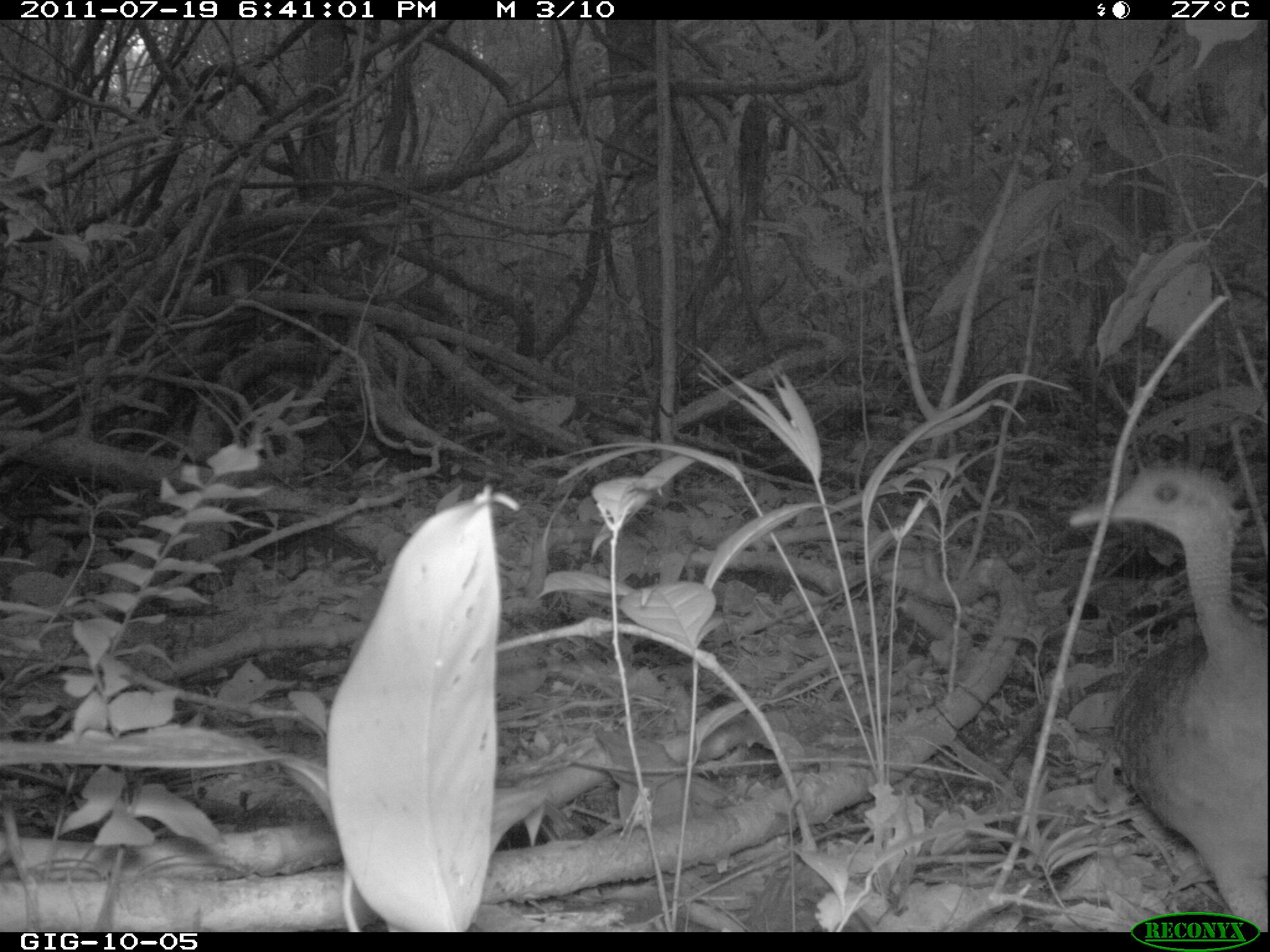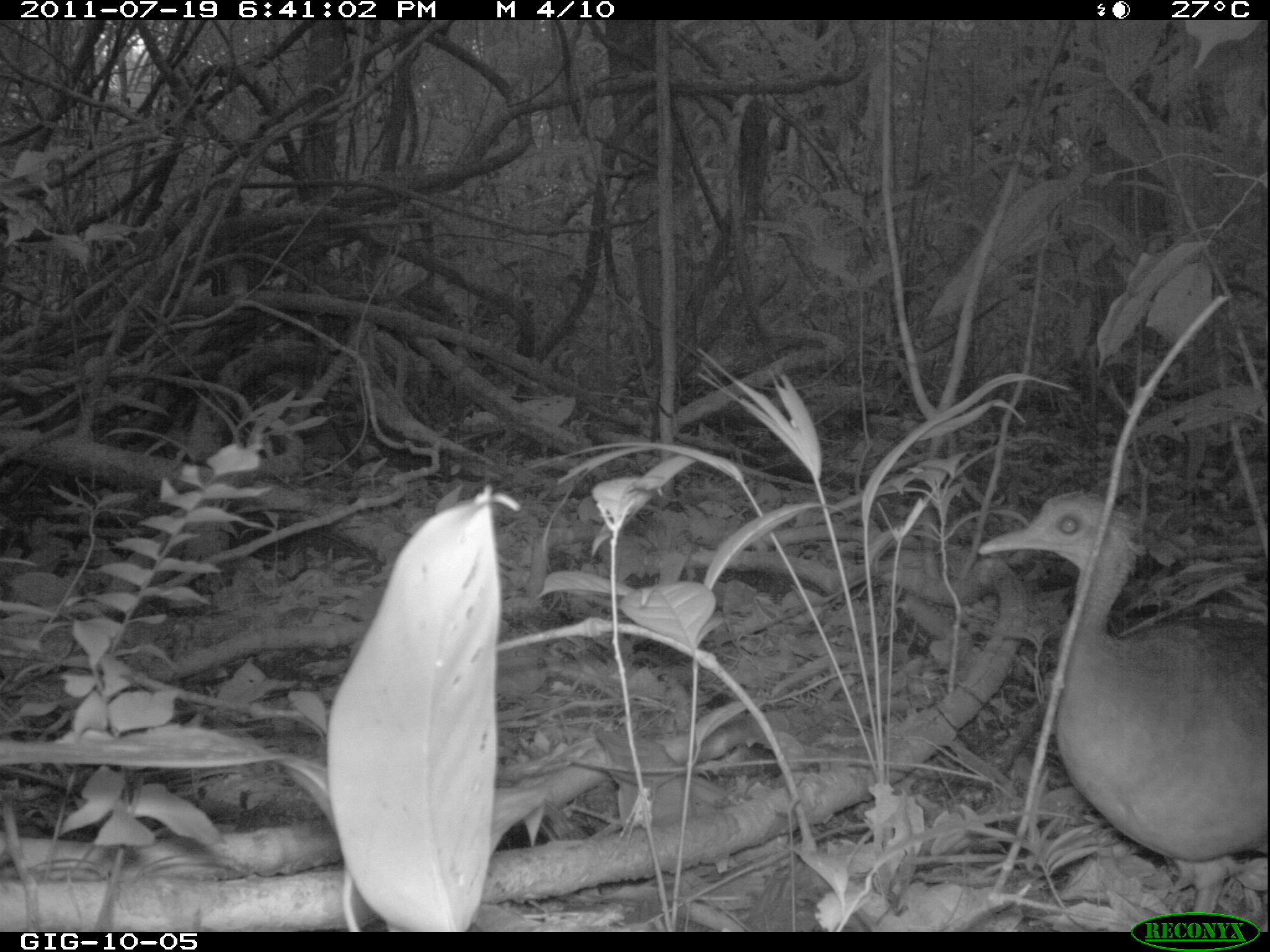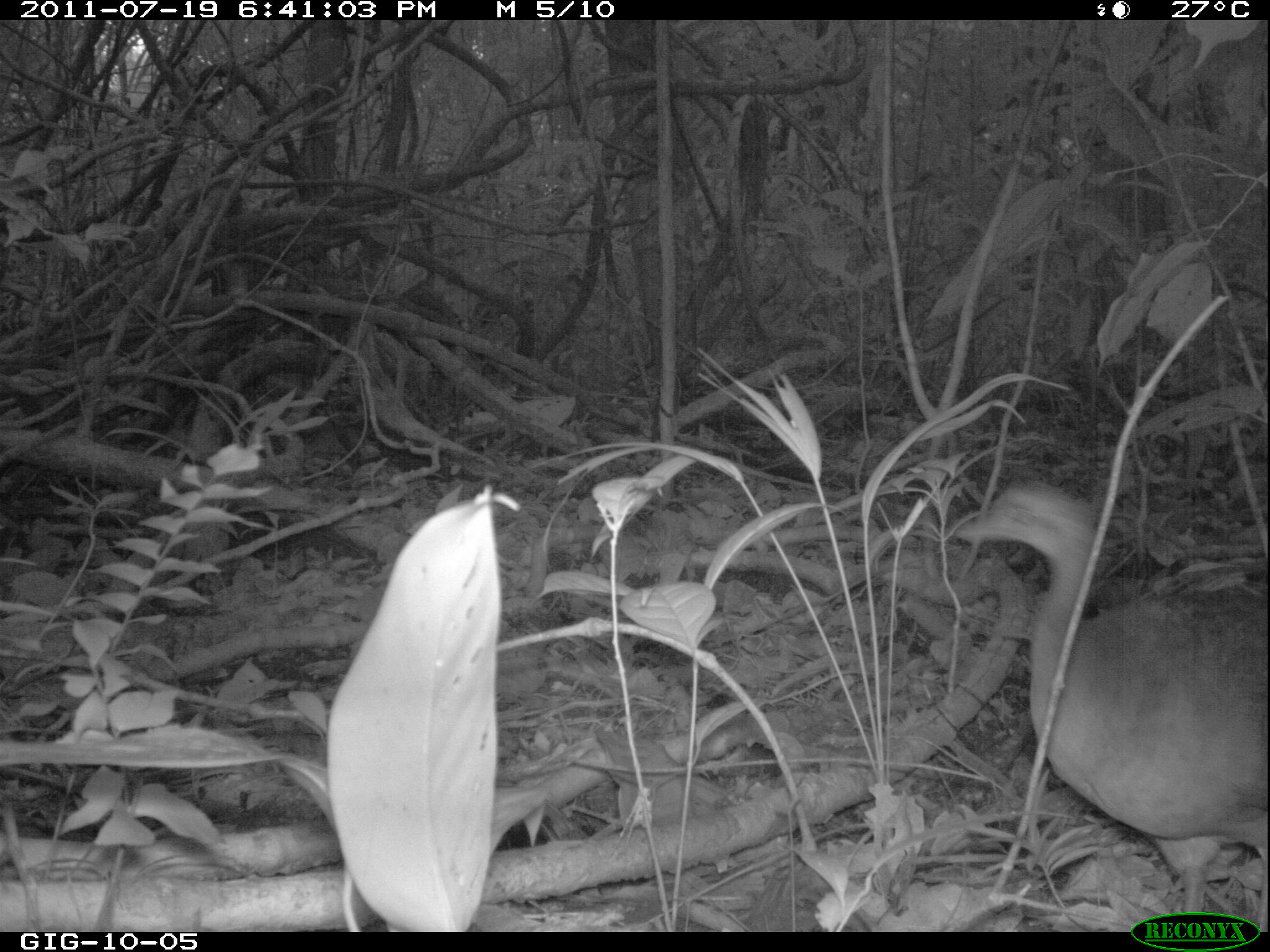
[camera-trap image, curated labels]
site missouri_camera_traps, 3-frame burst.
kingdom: Animalia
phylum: Chordata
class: Aves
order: Tinamiformes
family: Tinamidae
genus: Tinamus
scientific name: Tinamus major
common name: great tinamou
Great tinamou (Tinamus major).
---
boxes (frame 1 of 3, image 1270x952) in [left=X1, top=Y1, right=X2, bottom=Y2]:
great tinamou: [left=1068, top=459, right=1263, bottom=900]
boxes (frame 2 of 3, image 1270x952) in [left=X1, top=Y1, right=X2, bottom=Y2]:
great tinamou: [left=973, top=487, right=1268, bottom=919]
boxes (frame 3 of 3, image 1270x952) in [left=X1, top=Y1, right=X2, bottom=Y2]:
great tinamou: [left=949, top=474, right=1266, bottom=917]